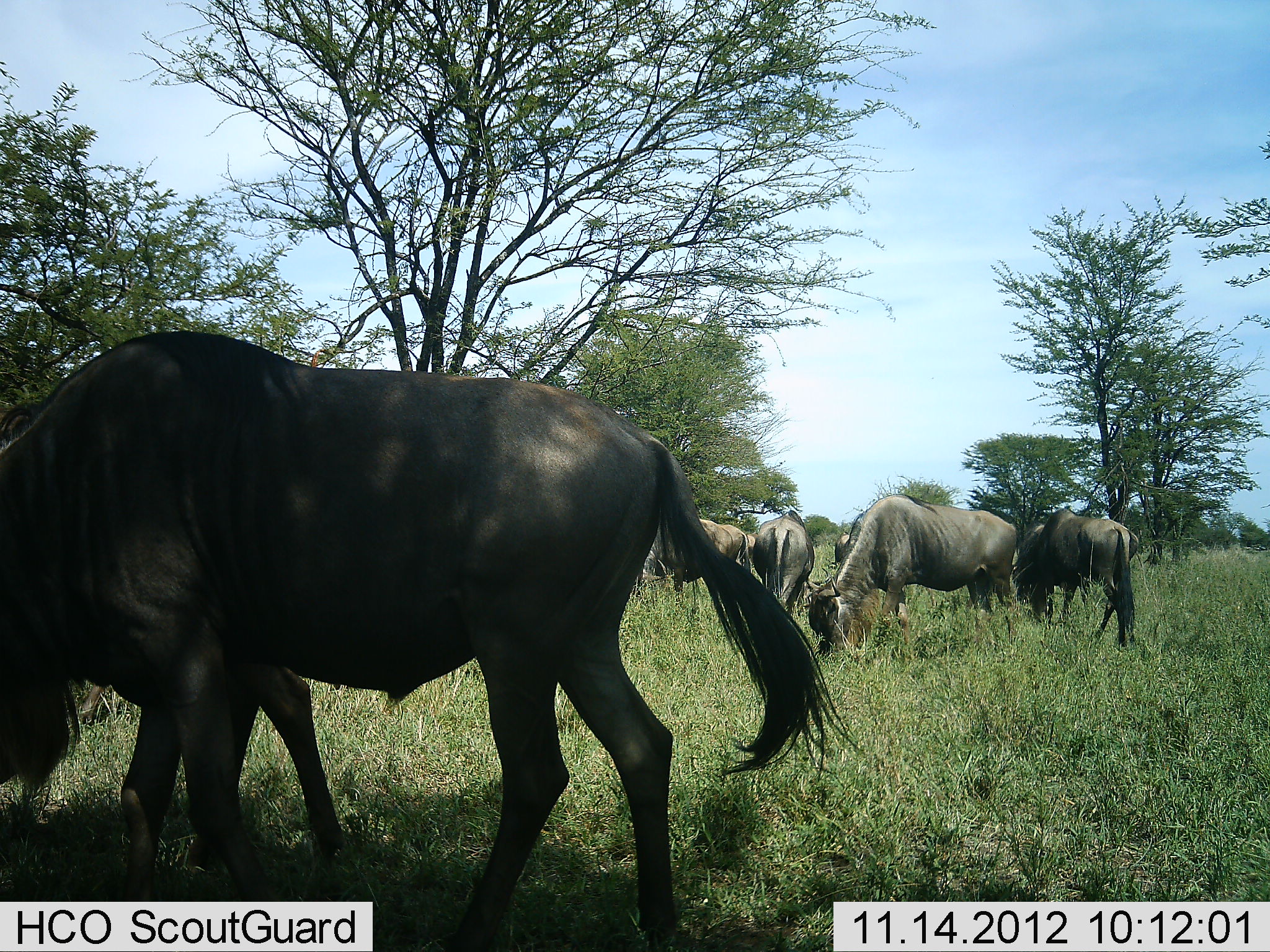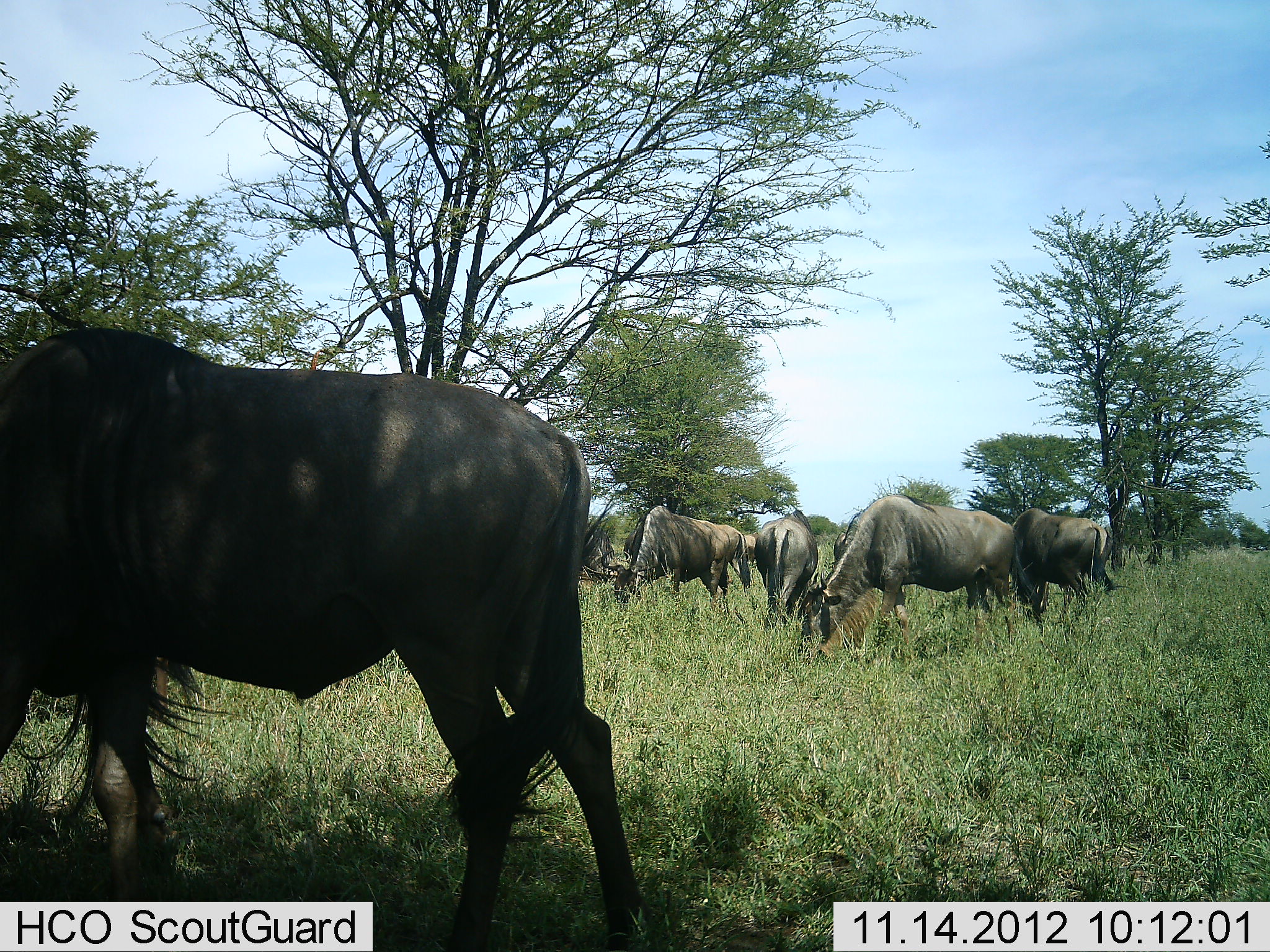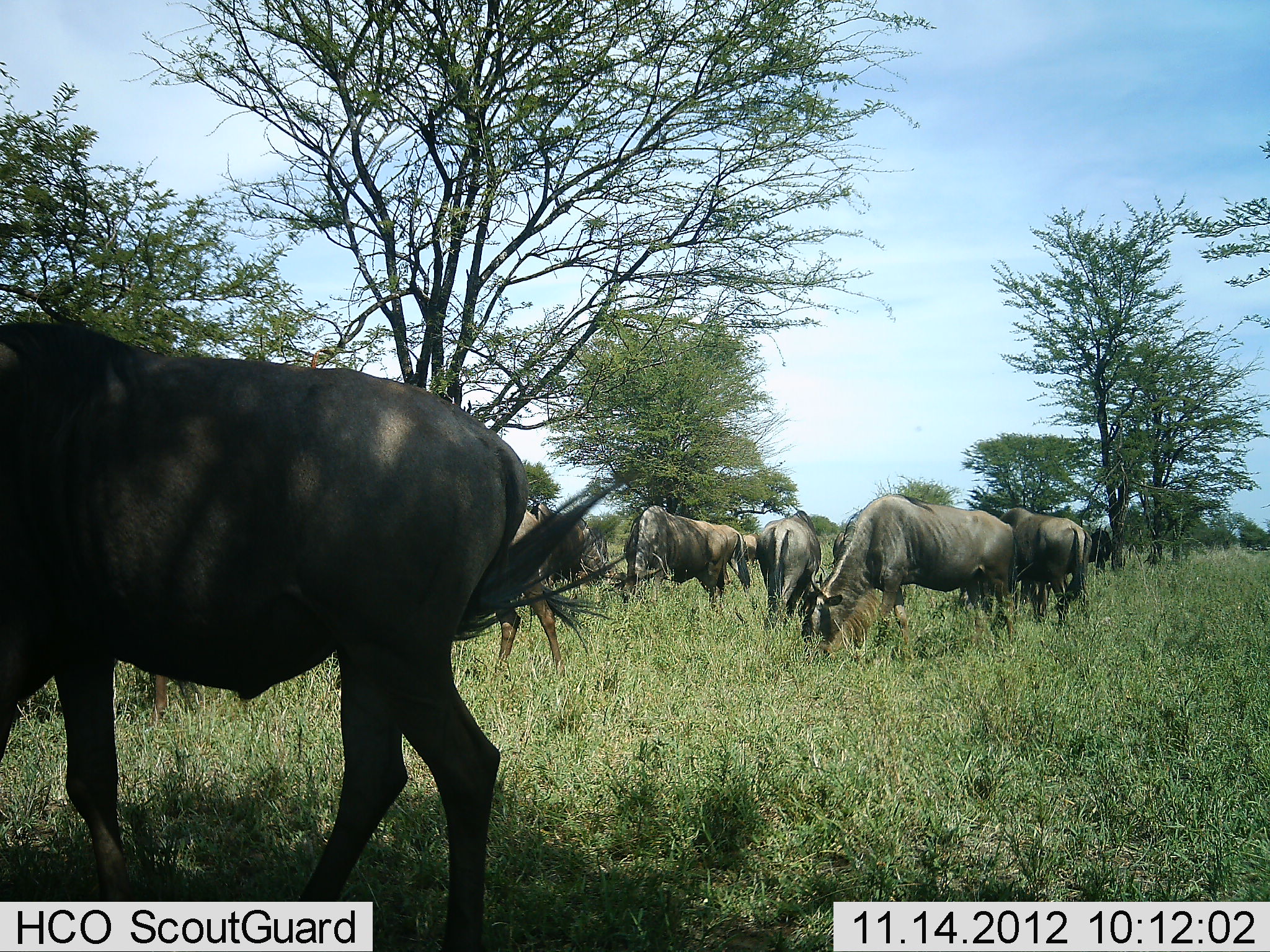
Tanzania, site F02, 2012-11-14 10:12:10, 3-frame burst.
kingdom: Animalia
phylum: Chordata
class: Mammalia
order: Artiodactyla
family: Bovidae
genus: Connochaetes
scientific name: Connochaetes taurinus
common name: blue wildebeest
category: wildebeest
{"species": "wildebeest (blue wildebeest) (Connochaetes taurinus)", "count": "6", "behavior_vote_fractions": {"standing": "40%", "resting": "20%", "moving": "20%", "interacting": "0%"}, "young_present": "0%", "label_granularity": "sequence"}